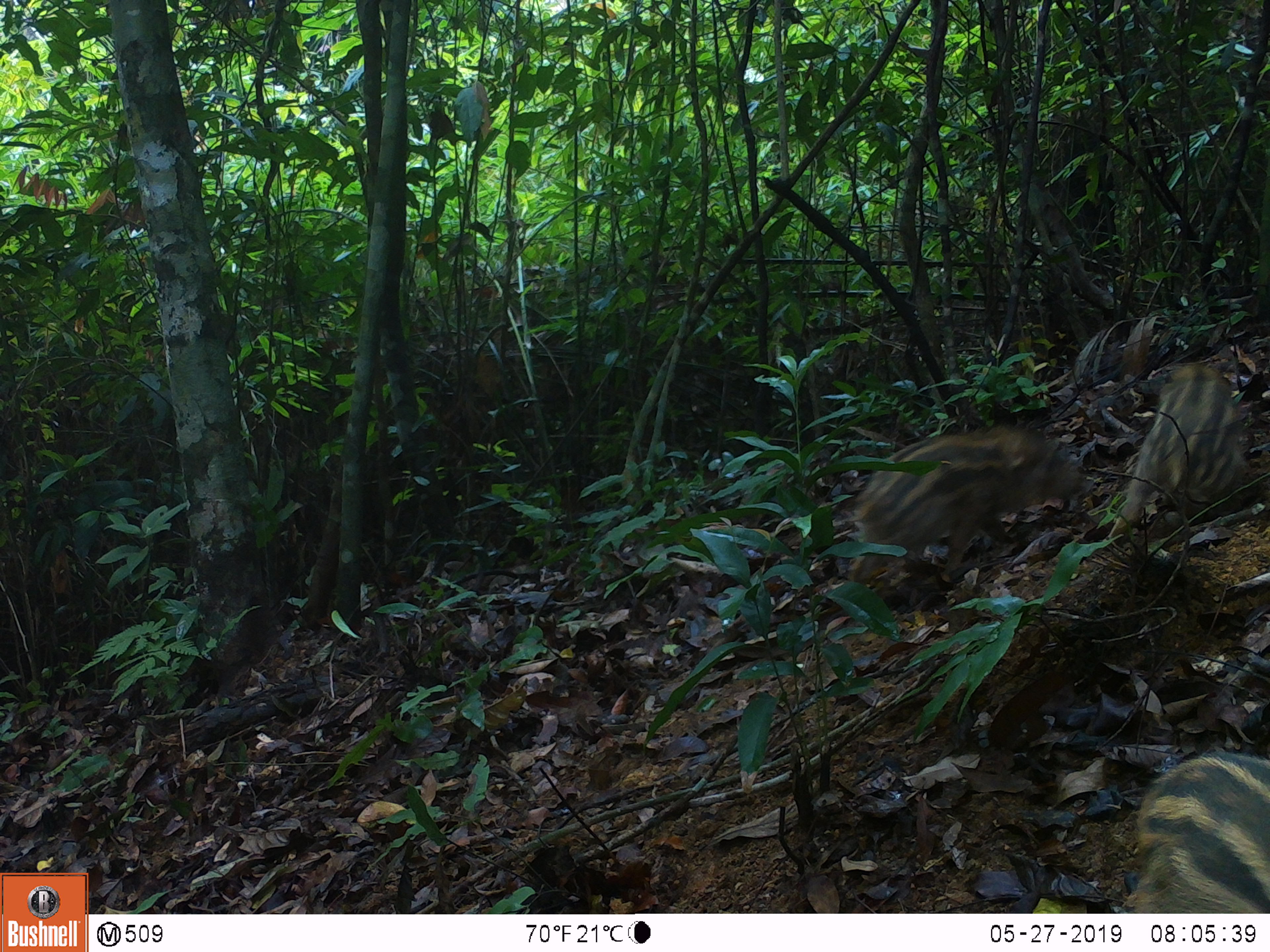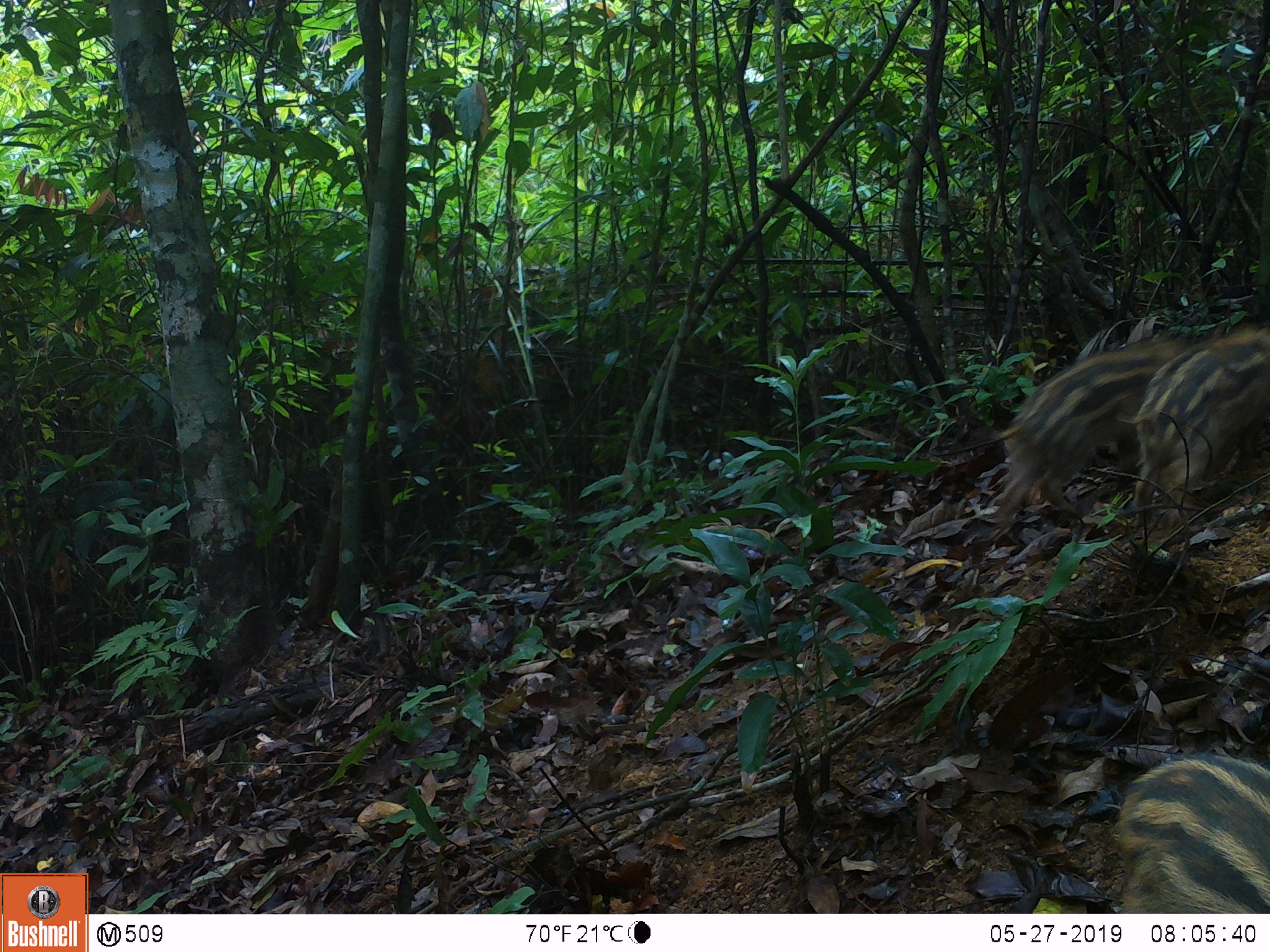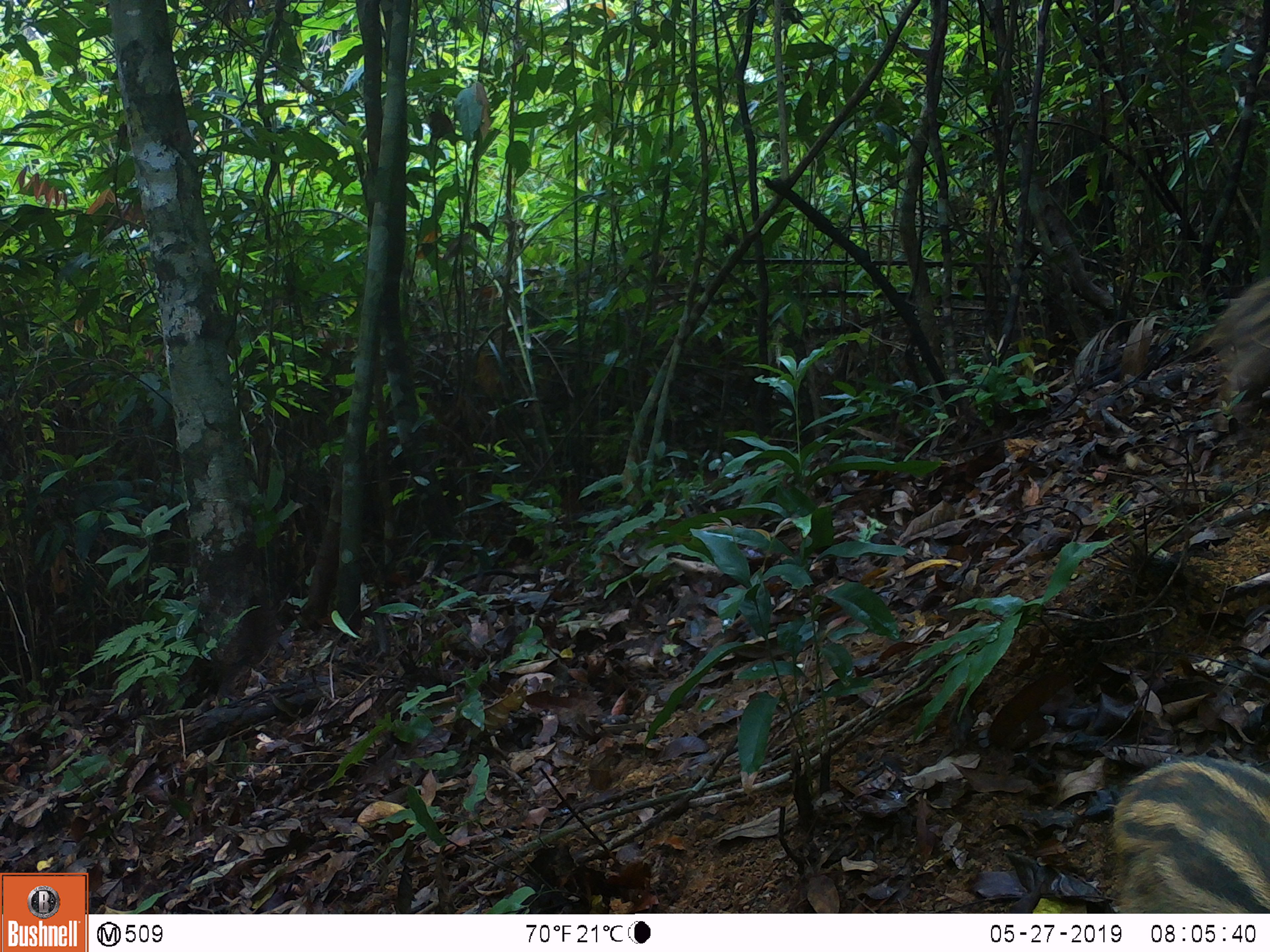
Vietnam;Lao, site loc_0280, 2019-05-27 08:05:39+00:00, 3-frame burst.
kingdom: Animalia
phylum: Chordata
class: Mammalia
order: Artiodactyla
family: Suidae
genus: Sus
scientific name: Sus scrofa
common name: eurasian wild pig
Eurasian wild pig (Sus scrofa). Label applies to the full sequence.